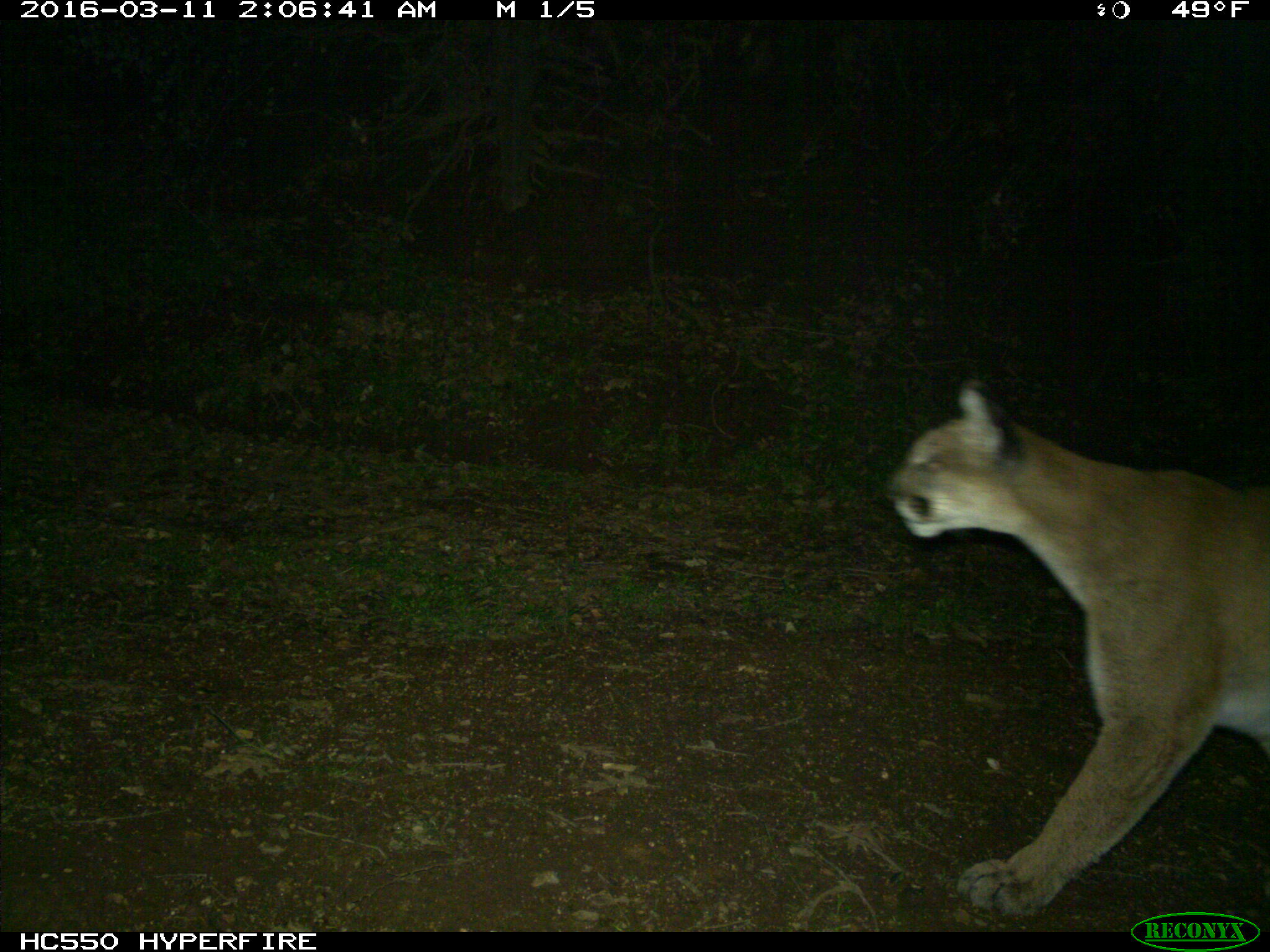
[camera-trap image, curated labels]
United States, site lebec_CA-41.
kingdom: Animalia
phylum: Chordata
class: Mammalia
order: Carnivora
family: Felidae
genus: Puma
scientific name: Puma concolor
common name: mountain lion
Puma concolor (mountain lion).